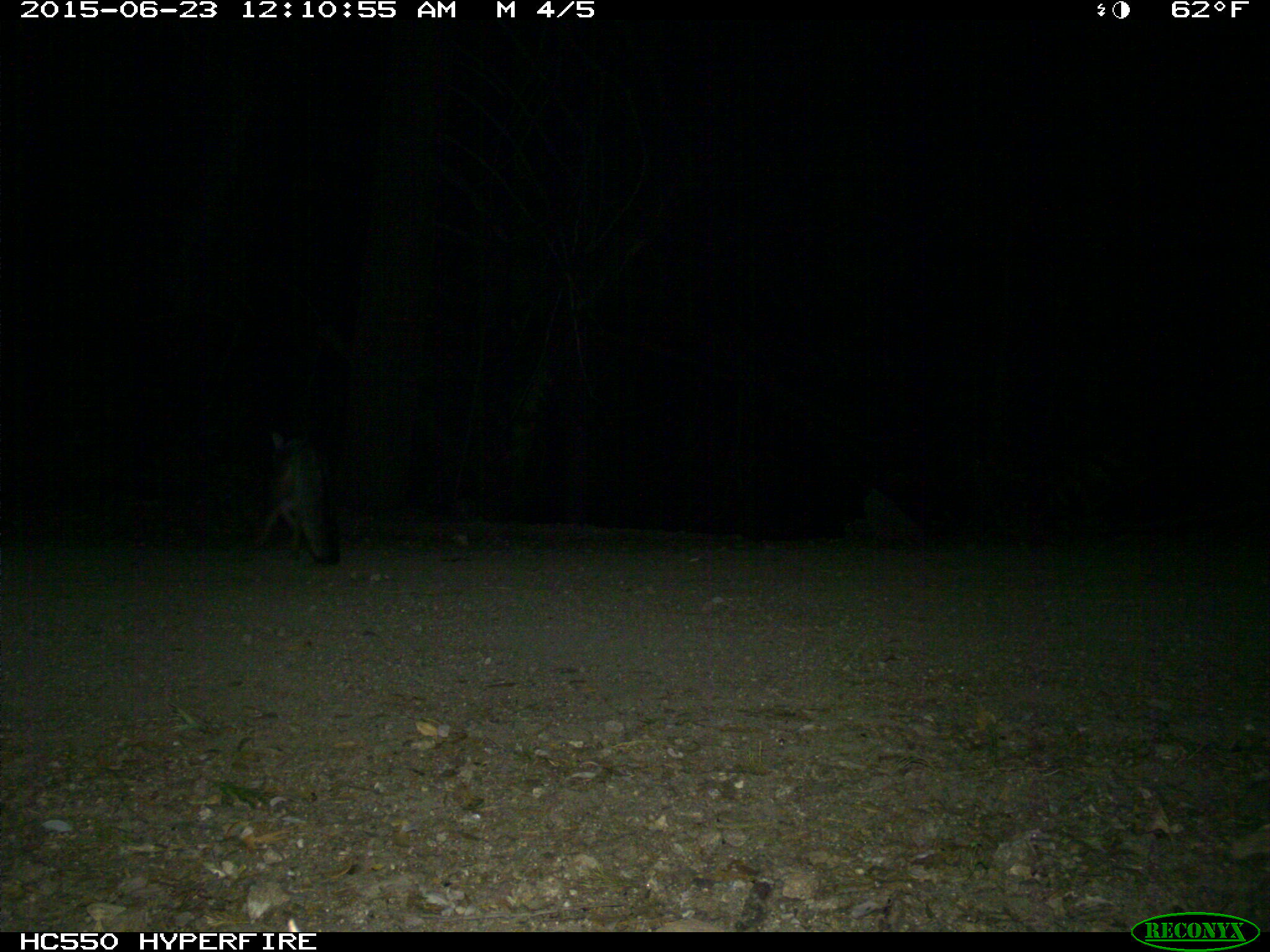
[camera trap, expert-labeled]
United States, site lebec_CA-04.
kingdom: Animalia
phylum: Chordata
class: Mammalia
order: Carnivora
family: Canidae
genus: Urocyon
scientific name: Urocyon cinereoargenteus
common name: gray fox